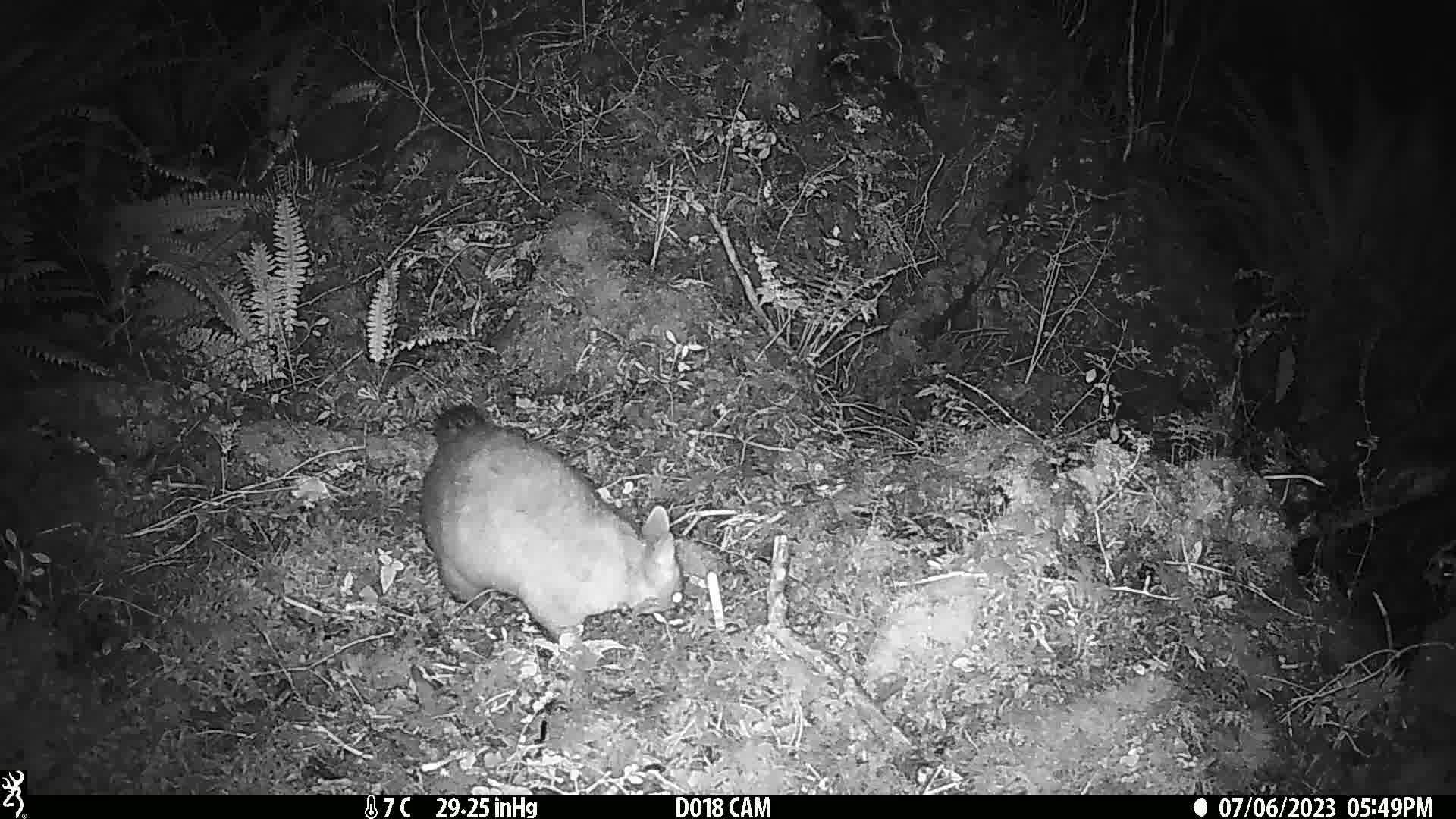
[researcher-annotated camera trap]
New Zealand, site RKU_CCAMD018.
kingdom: Animalia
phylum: Chordata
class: Mammalia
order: Diprotodontia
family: Phalangeridae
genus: Trichosurus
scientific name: Trichosurus vulpecula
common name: common brushtail possum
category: possum